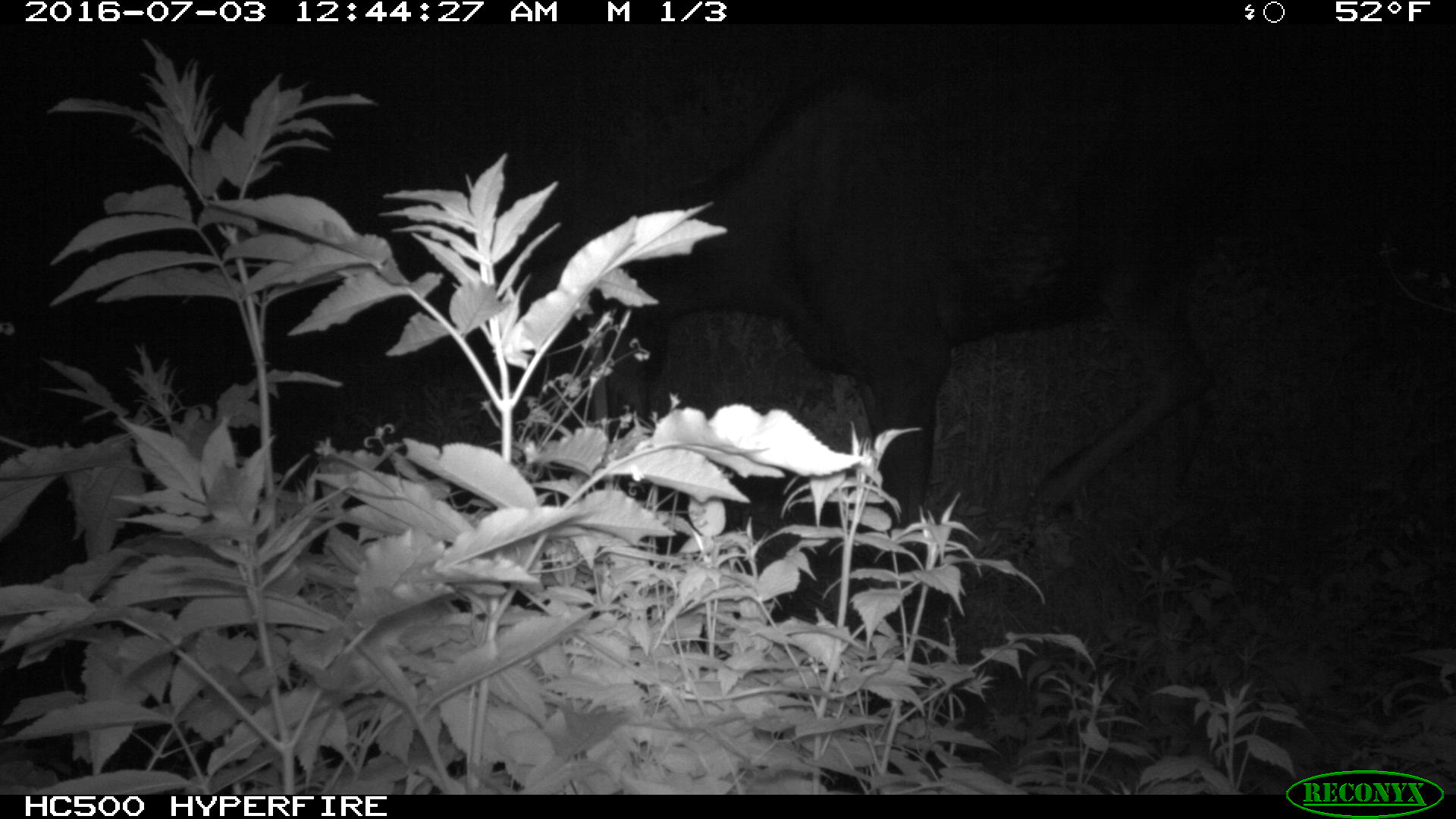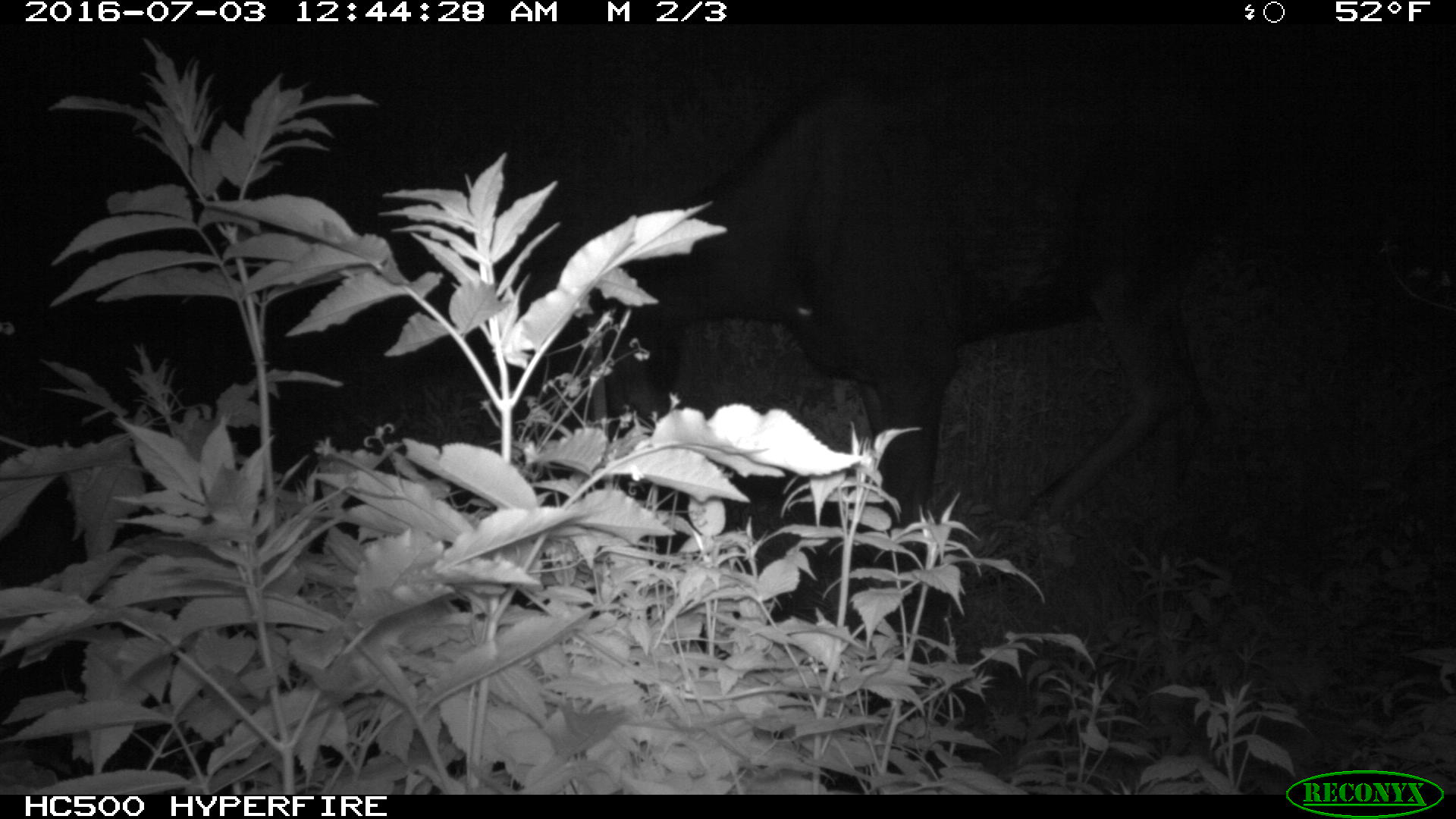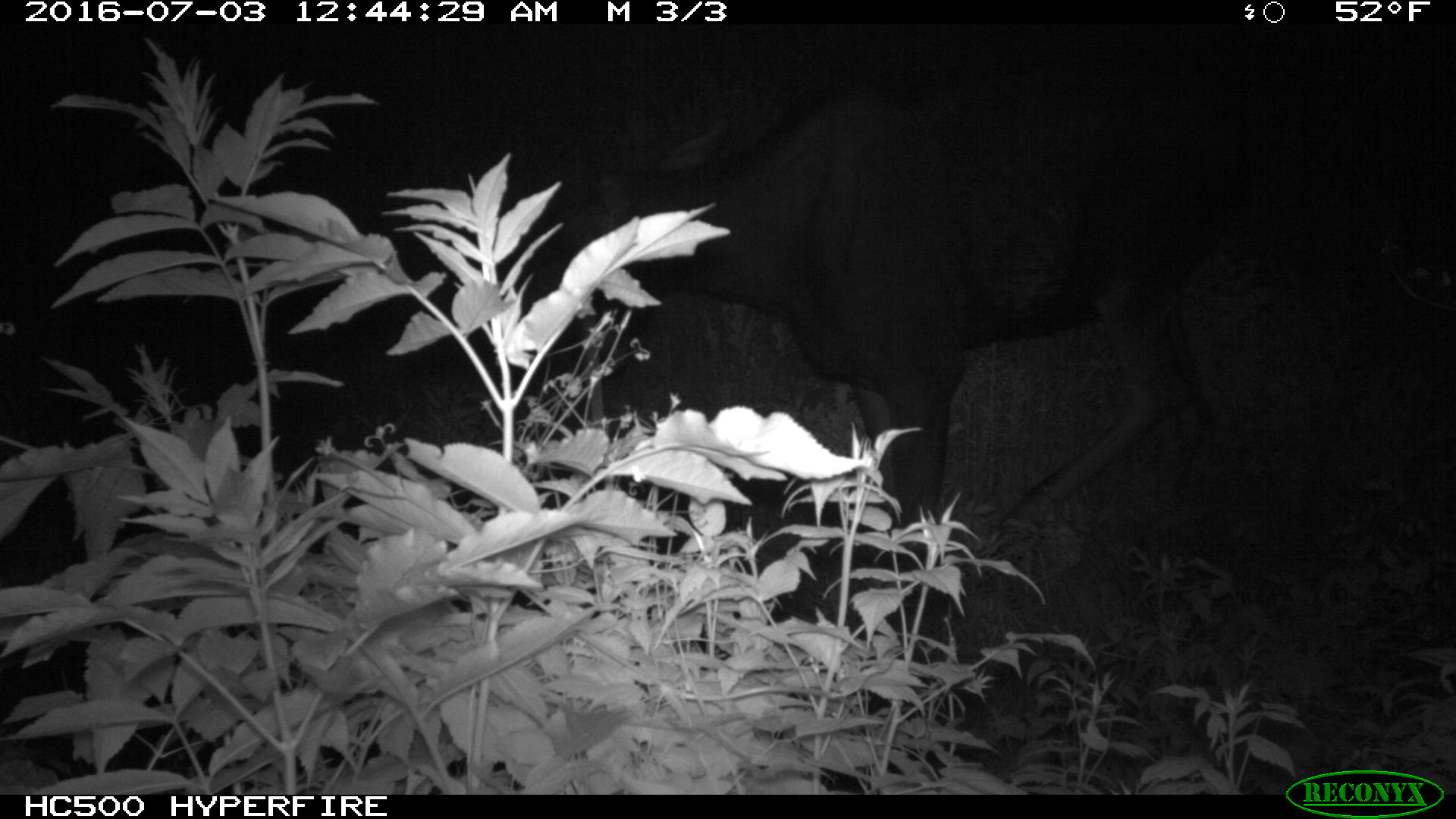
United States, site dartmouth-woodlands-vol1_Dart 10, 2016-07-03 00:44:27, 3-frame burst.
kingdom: Animalia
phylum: Chordata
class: Mammalia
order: Artiodactyla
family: Cervidae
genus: Alces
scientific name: Alces alces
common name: moose